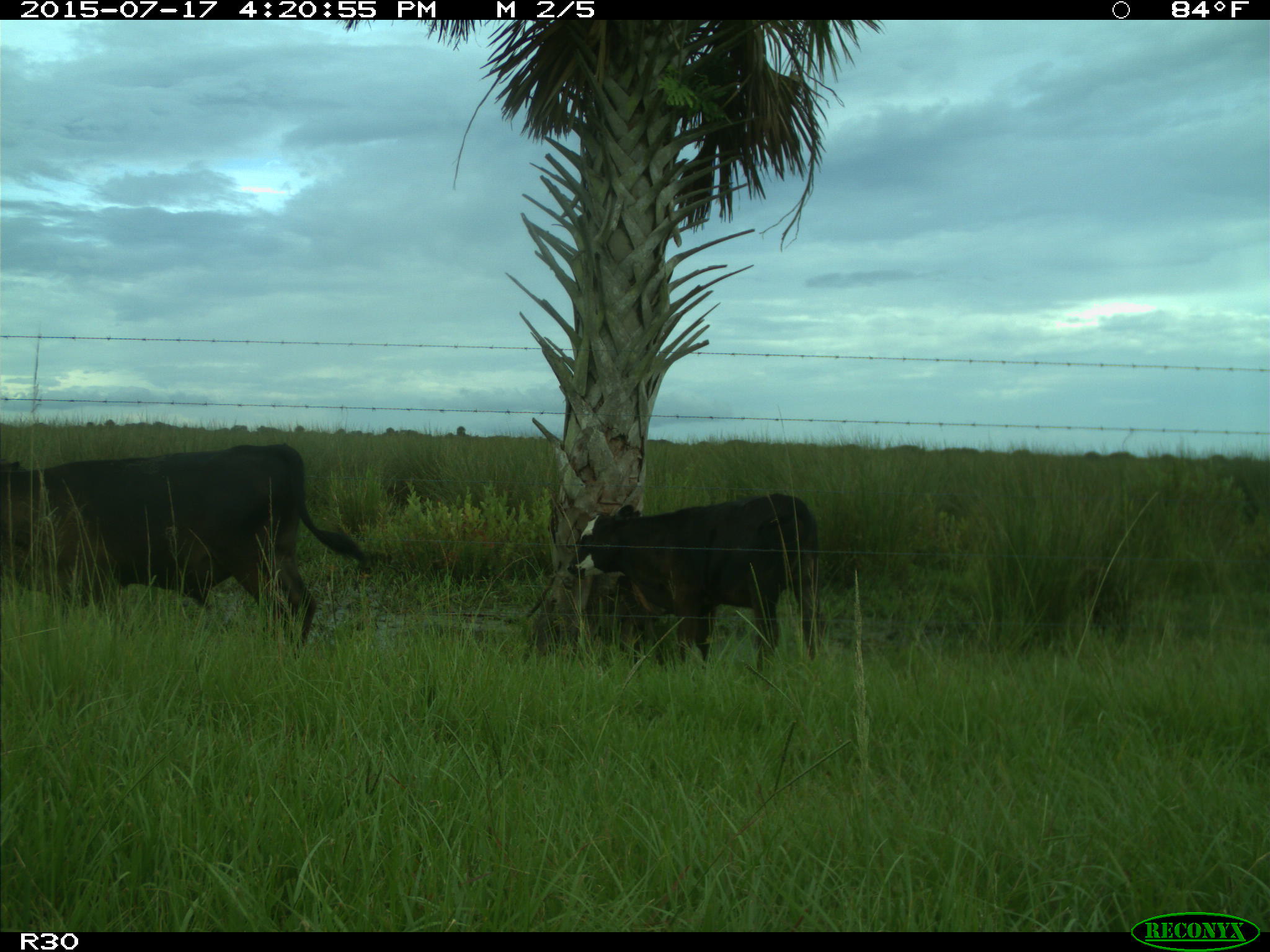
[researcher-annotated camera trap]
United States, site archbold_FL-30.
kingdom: Animalia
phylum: Chordata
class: Mammalia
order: Artiodactyla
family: Bovidae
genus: Bos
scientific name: Bos taurus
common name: domestic cow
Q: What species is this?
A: Bos taurus (domestic cow).